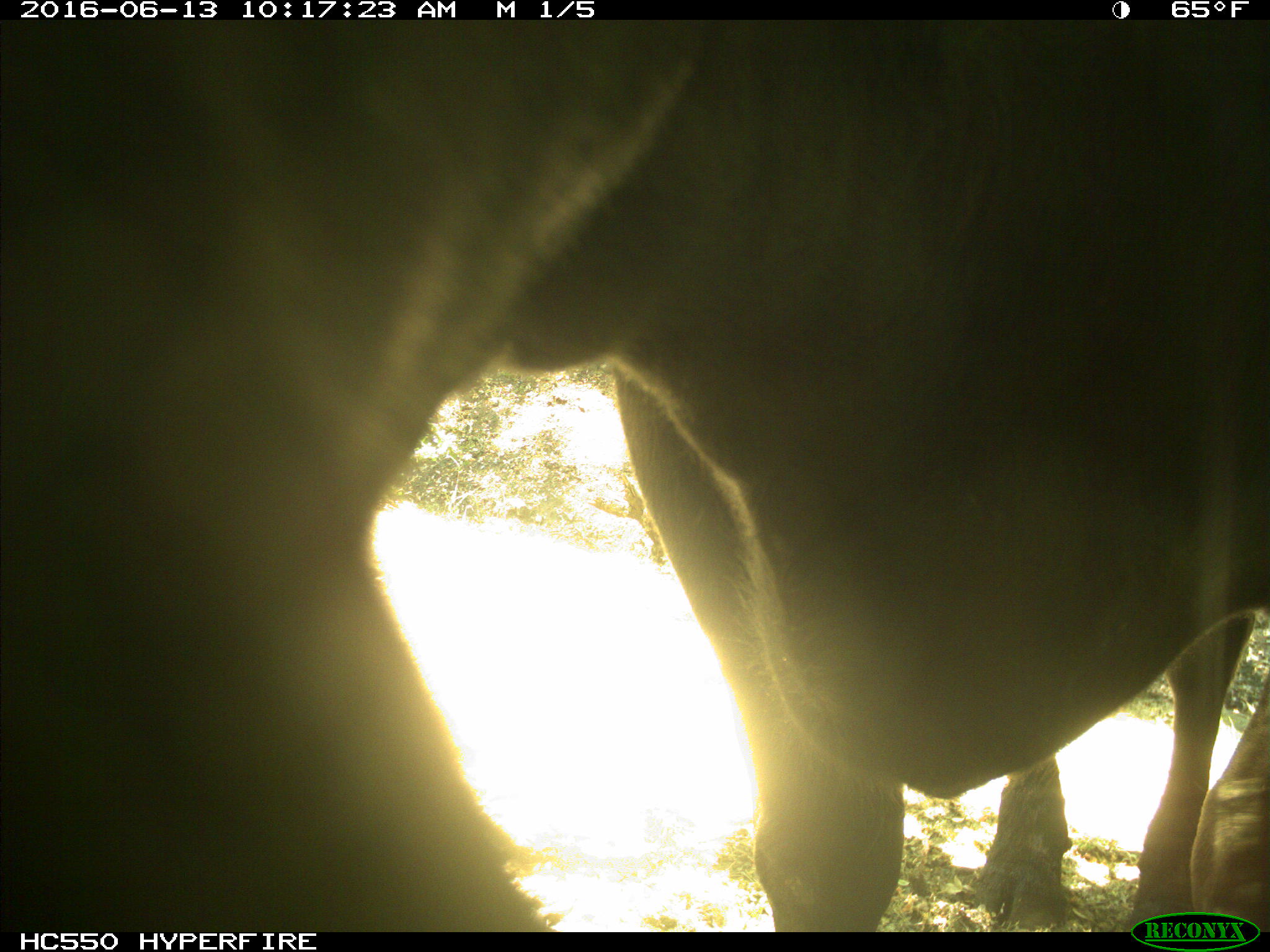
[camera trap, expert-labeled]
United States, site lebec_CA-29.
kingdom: Animalia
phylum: Chordata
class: Mammalia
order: Artiodactyla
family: Bovidae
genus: Bos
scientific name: Bos taurus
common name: domestic cow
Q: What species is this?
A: Bos taurus (domestic cow).